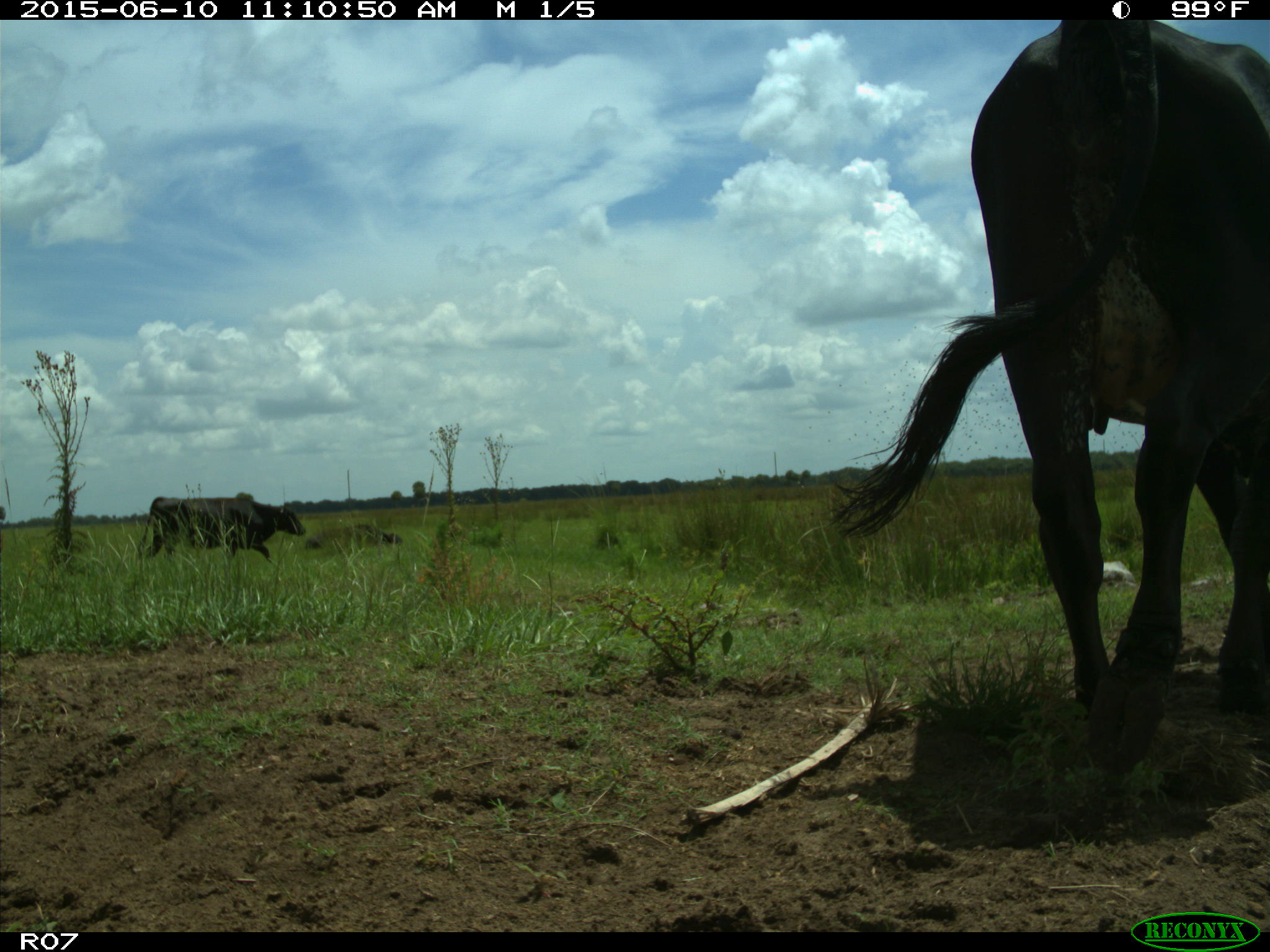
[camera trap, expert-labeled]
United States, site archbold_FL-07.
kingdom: Animalia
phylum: Chordata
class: Mammalia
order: Artiodactyla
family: Bovidae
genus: Bos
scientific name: Bos taurus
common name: domestic cow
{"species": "Bos taurus (domestic cow)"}